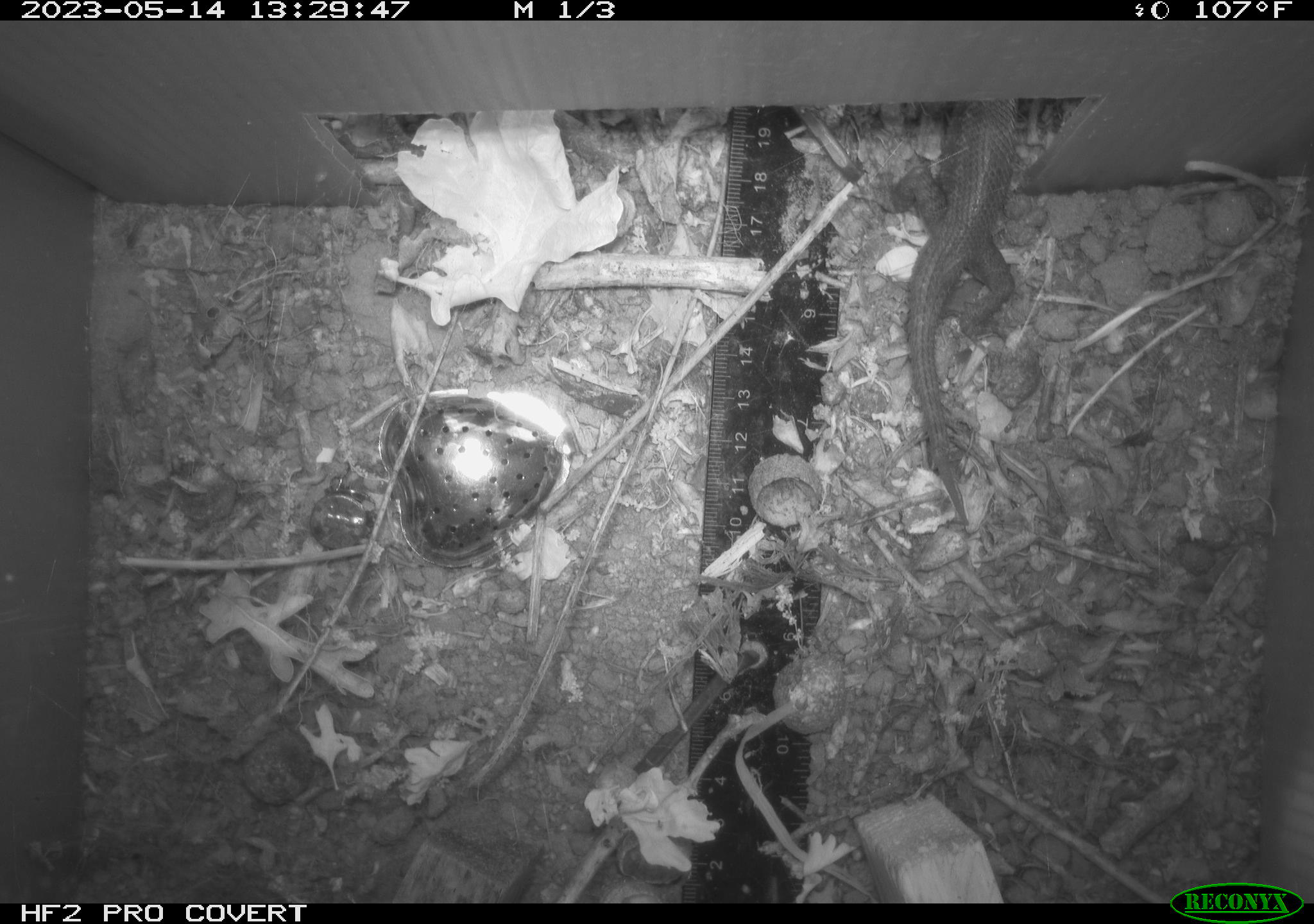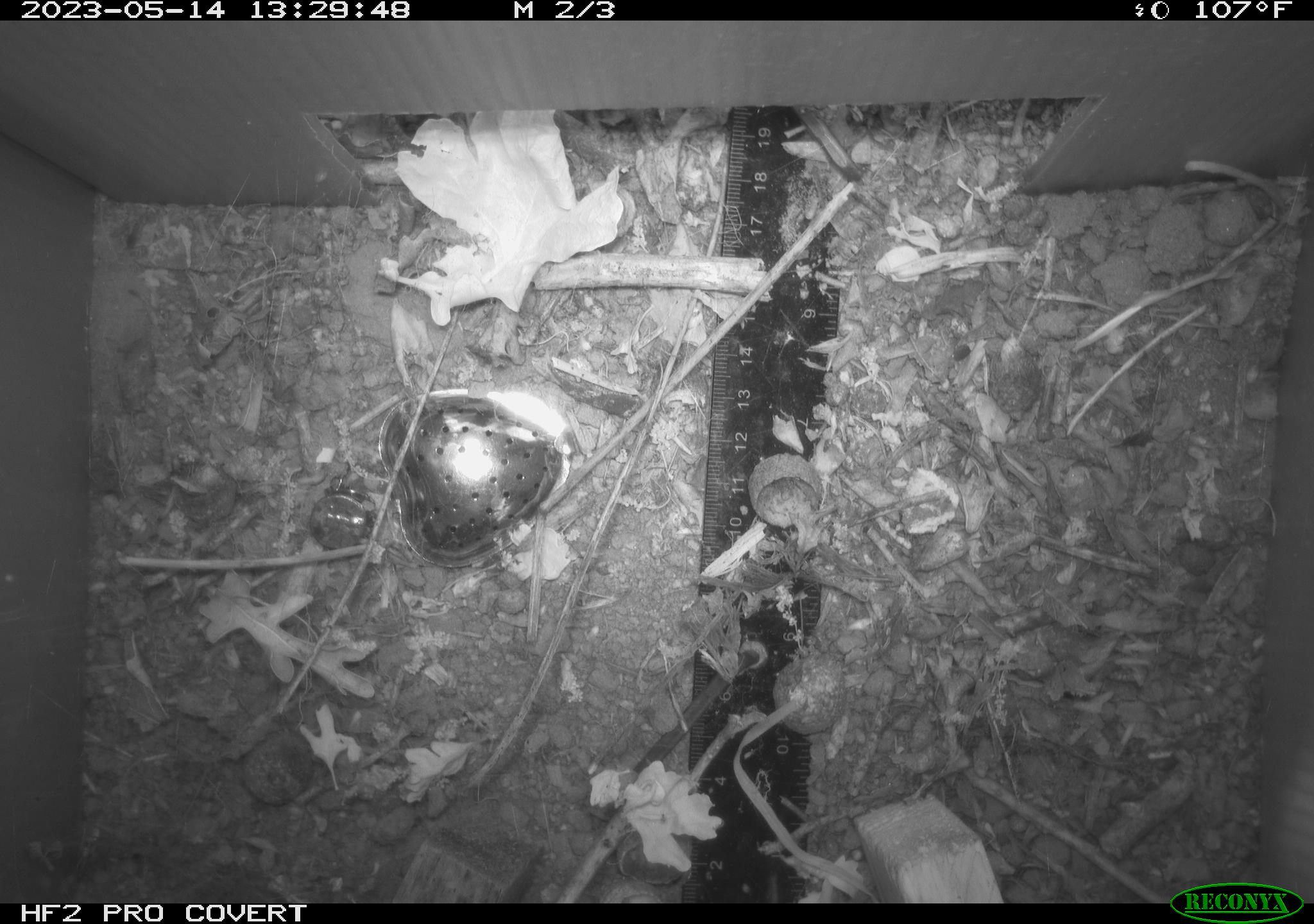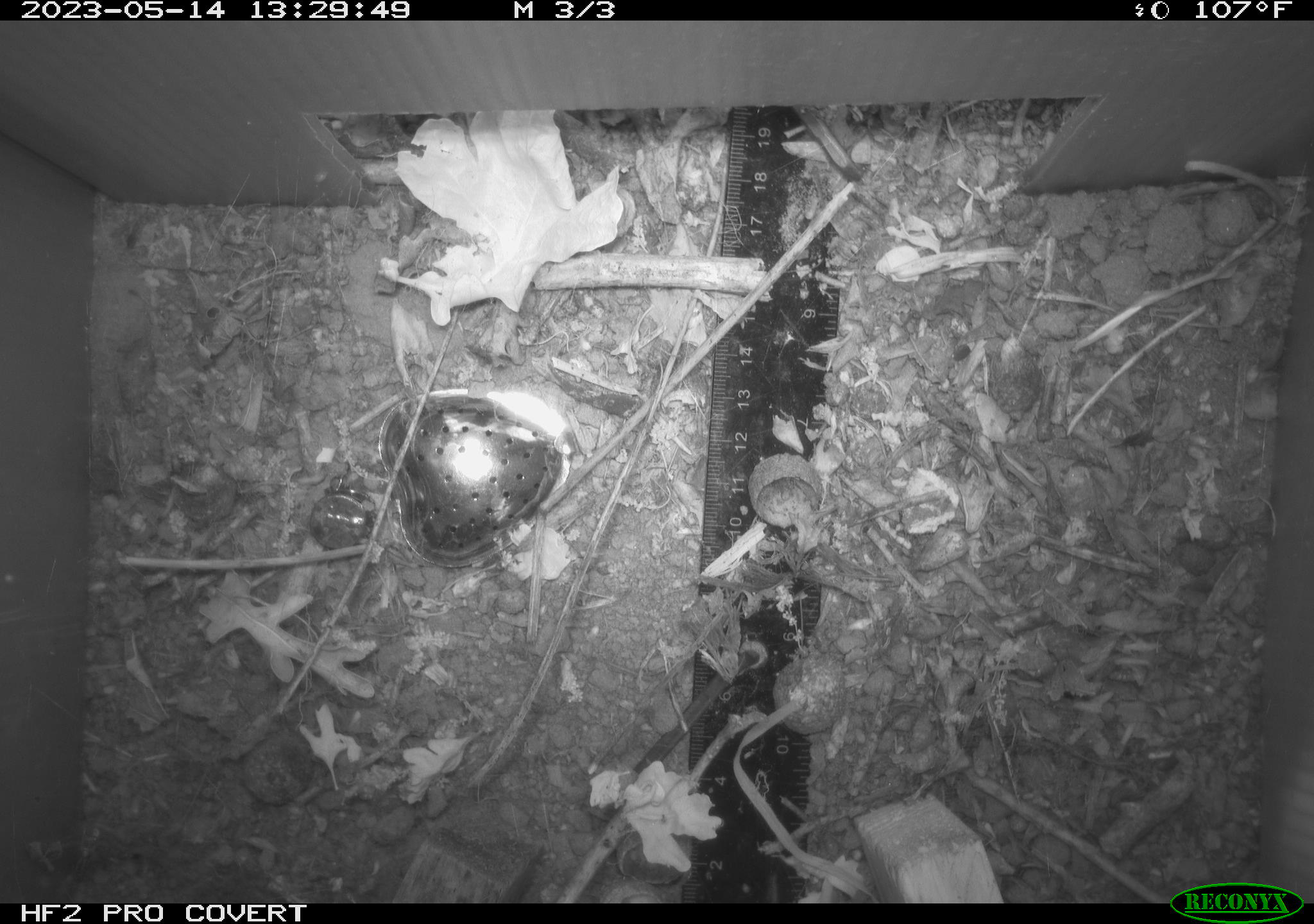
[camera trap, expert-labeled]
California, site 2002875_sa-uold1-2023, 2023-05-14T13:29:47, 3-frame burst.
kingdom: Animalia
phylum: Chordata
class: Reptilia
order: Squamata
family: Phrynosomatidae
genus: Sceloporus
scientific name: Sceloporus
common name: spiny lizards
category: sceloporus species